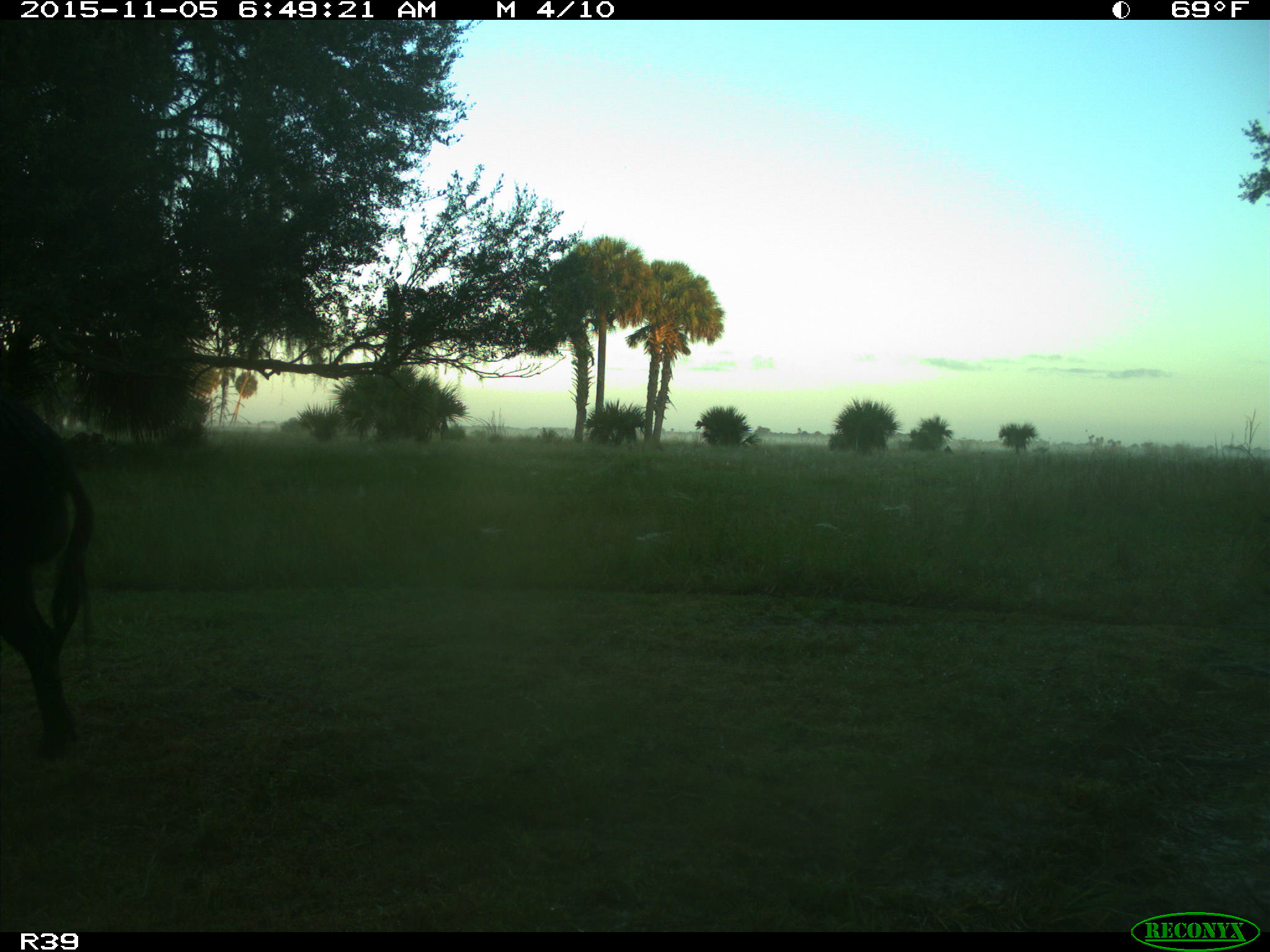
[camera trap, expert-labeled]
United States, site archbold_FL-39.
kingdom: Animalia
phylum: Chordata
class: Mammalia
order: Artiodactyla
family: Suidae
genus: Sus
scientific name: Sus scrofa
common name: wild boar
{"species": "Sus scrofa (wild boar)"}